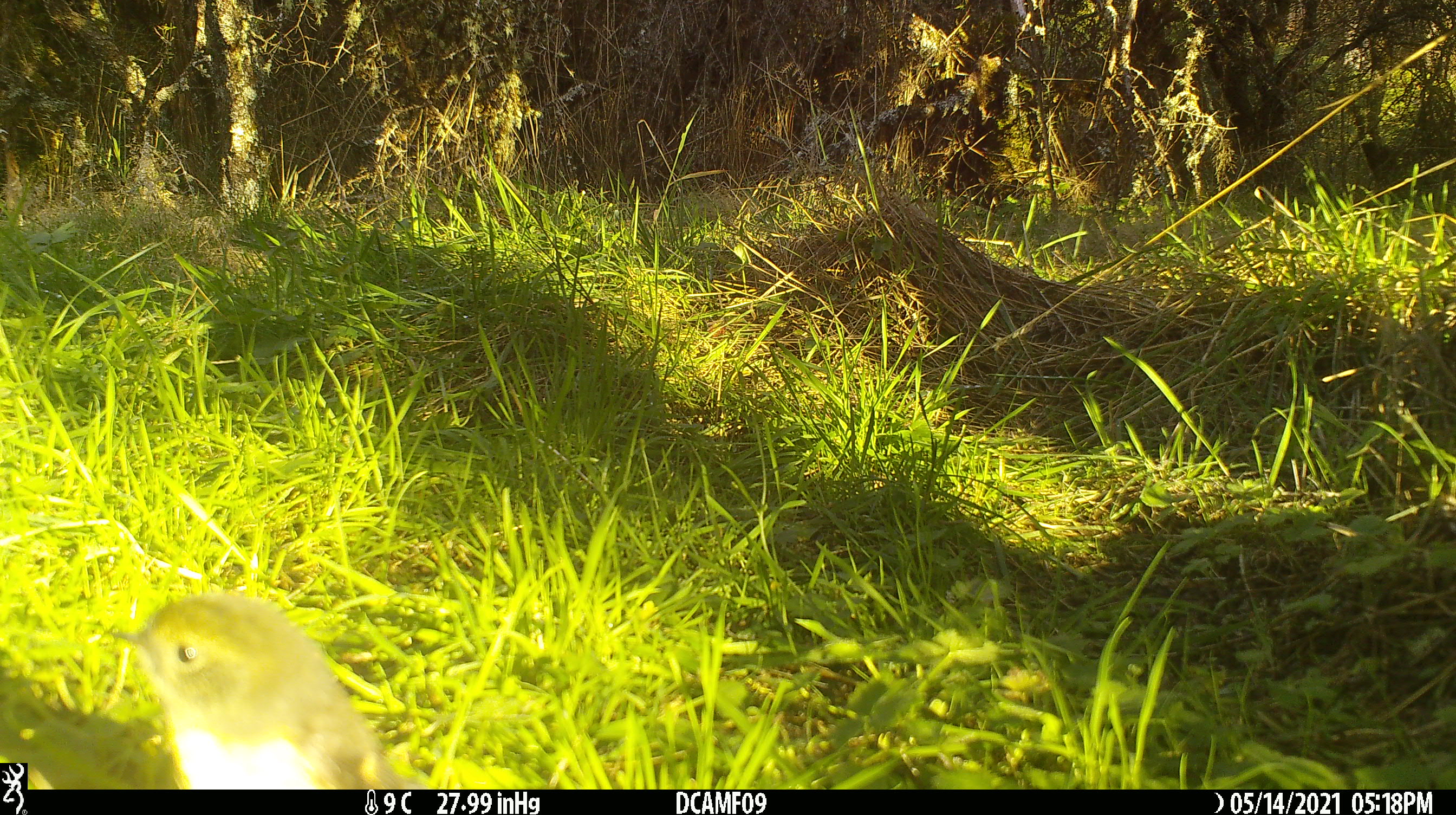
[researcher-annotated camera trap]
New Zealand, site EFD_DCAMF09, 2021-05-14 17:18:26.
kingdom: Animalia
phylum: Chordata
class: Aves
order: Passeriformes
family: Petroicidae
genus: Petroica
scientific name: Petroica australis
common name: new zealand robin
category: robin